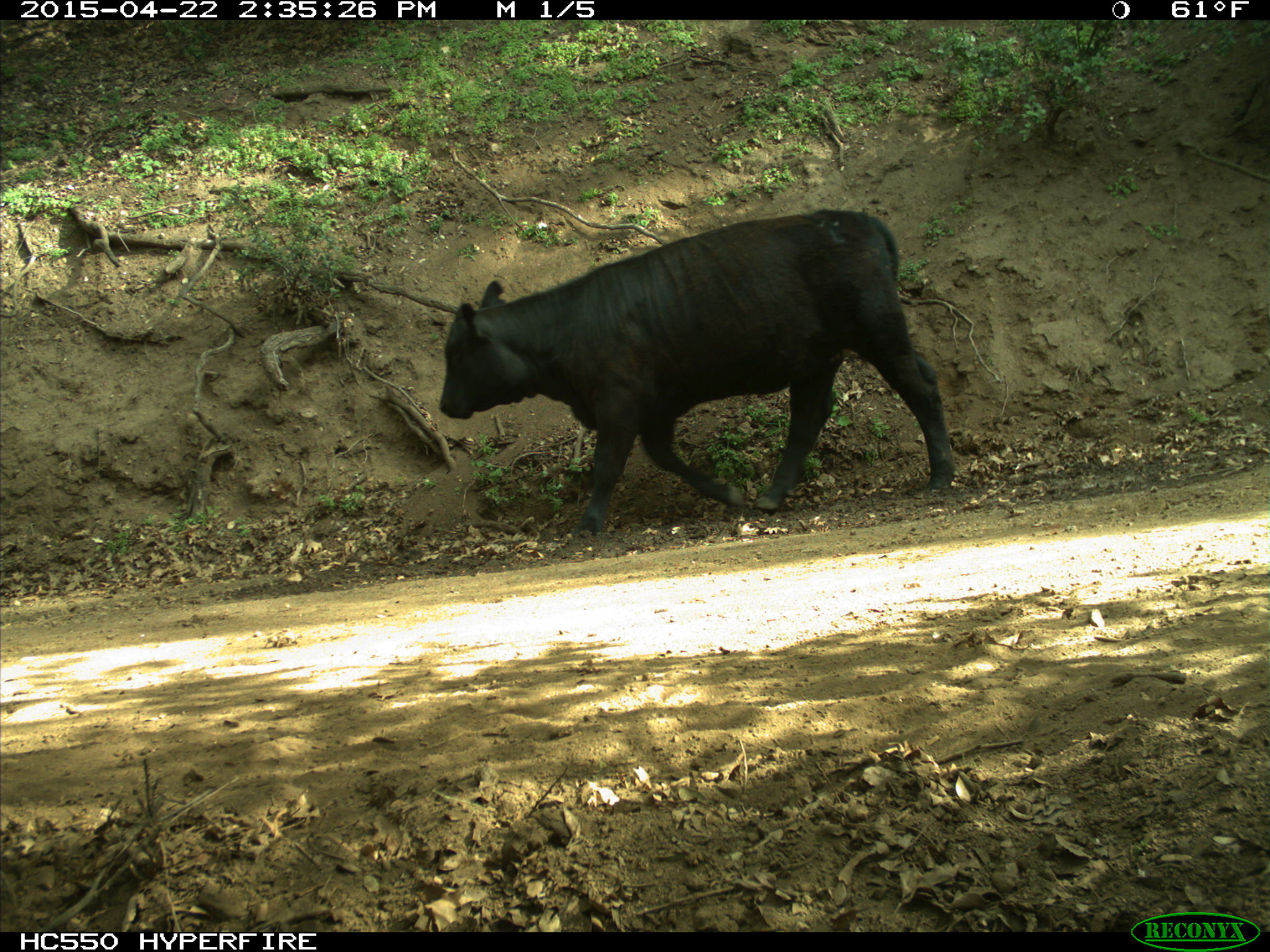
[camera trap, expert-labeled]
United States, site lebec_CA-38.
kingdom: Animalia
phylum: Chordata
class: Mammalia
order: Artiodactyla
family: Bovidae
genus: Bos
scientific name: Bos taurus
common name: domestic cow